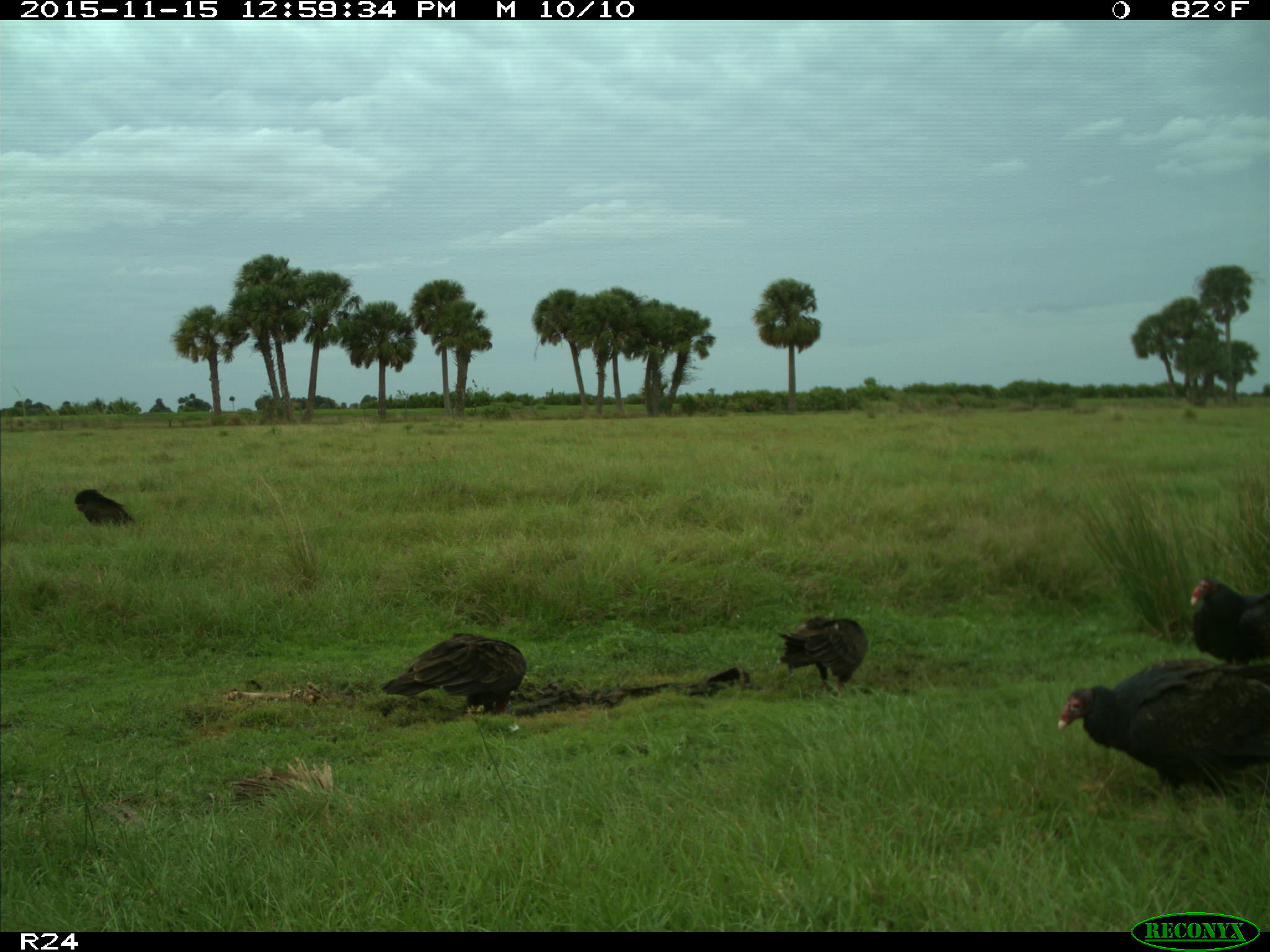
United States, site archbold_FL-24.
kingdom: Animalia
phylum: Chordata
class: Aves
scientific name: Aves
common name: birds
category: unidentified bird